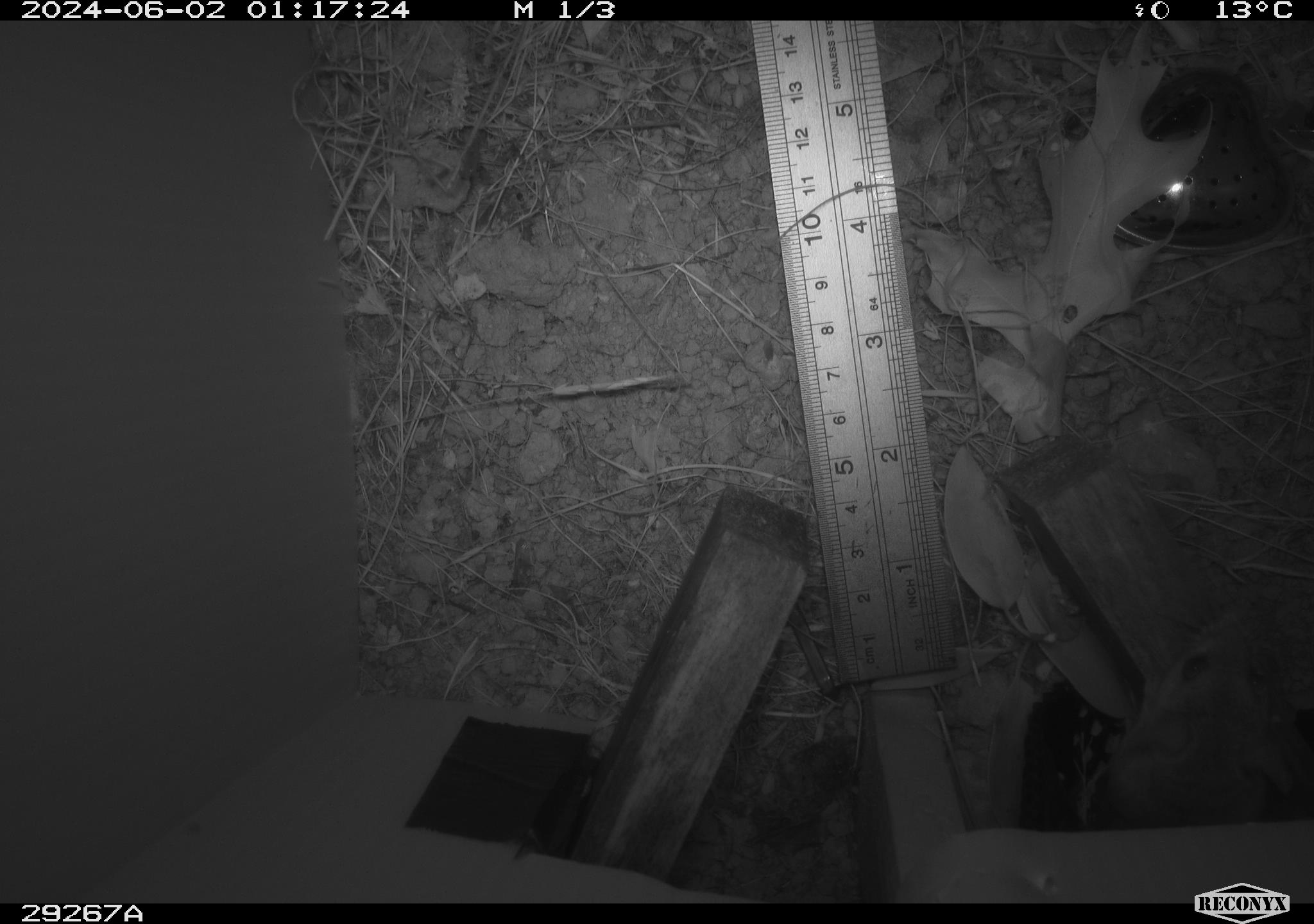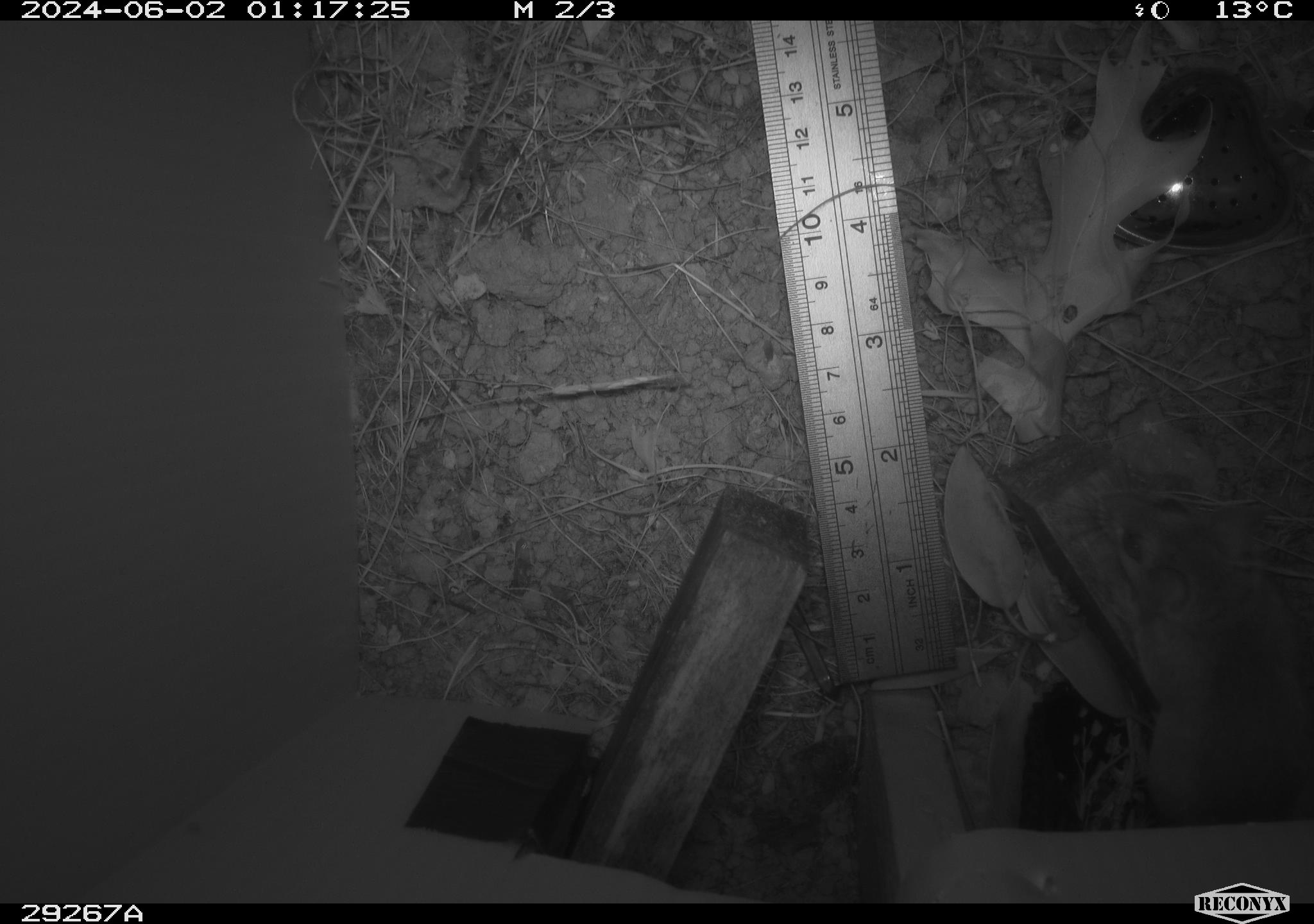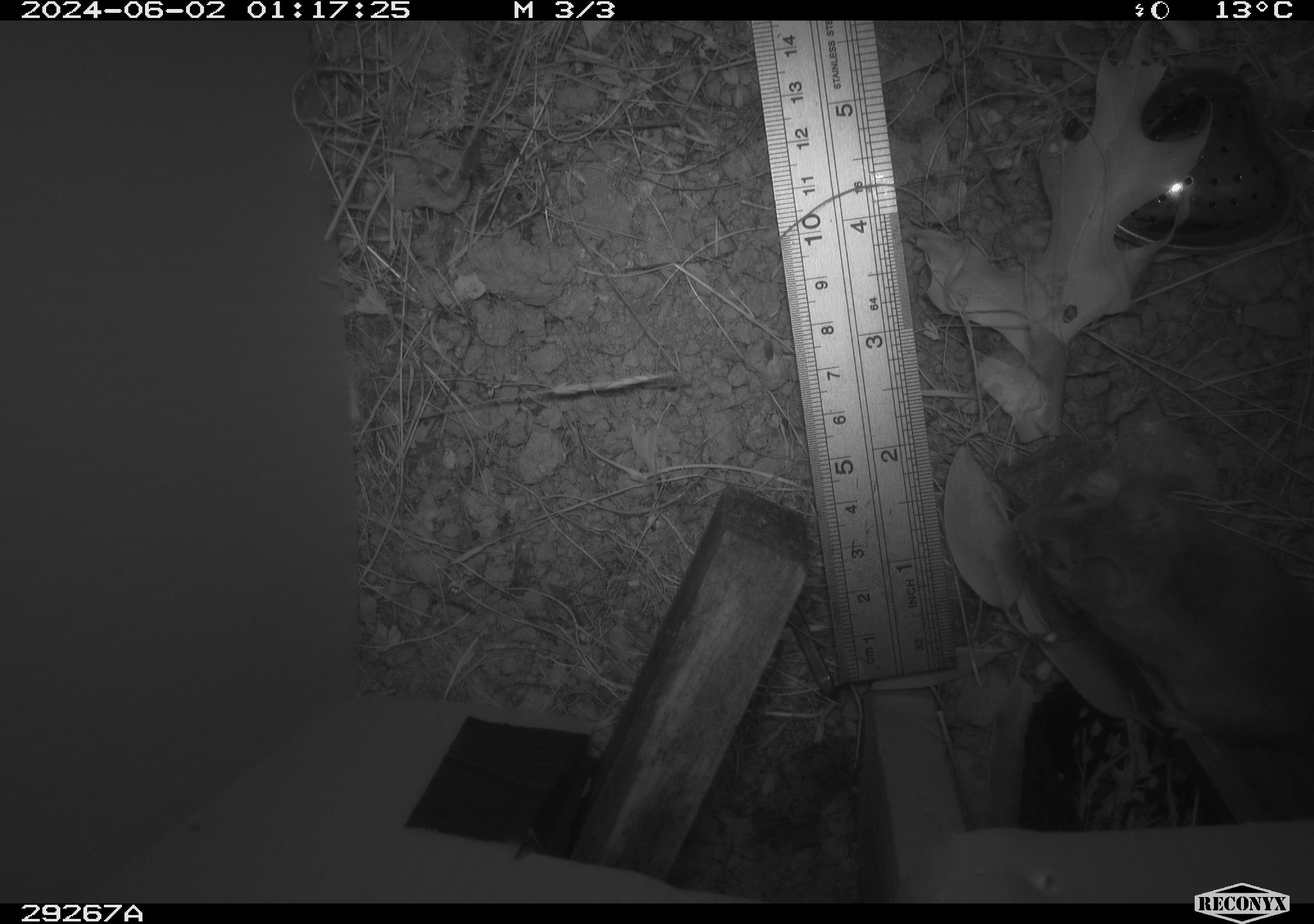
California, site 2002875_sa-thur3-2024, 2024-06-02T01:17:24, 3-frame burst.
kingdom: Animalia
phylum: Chordata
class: Mammalia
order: Rodentia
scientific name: Rodentia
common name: rodent